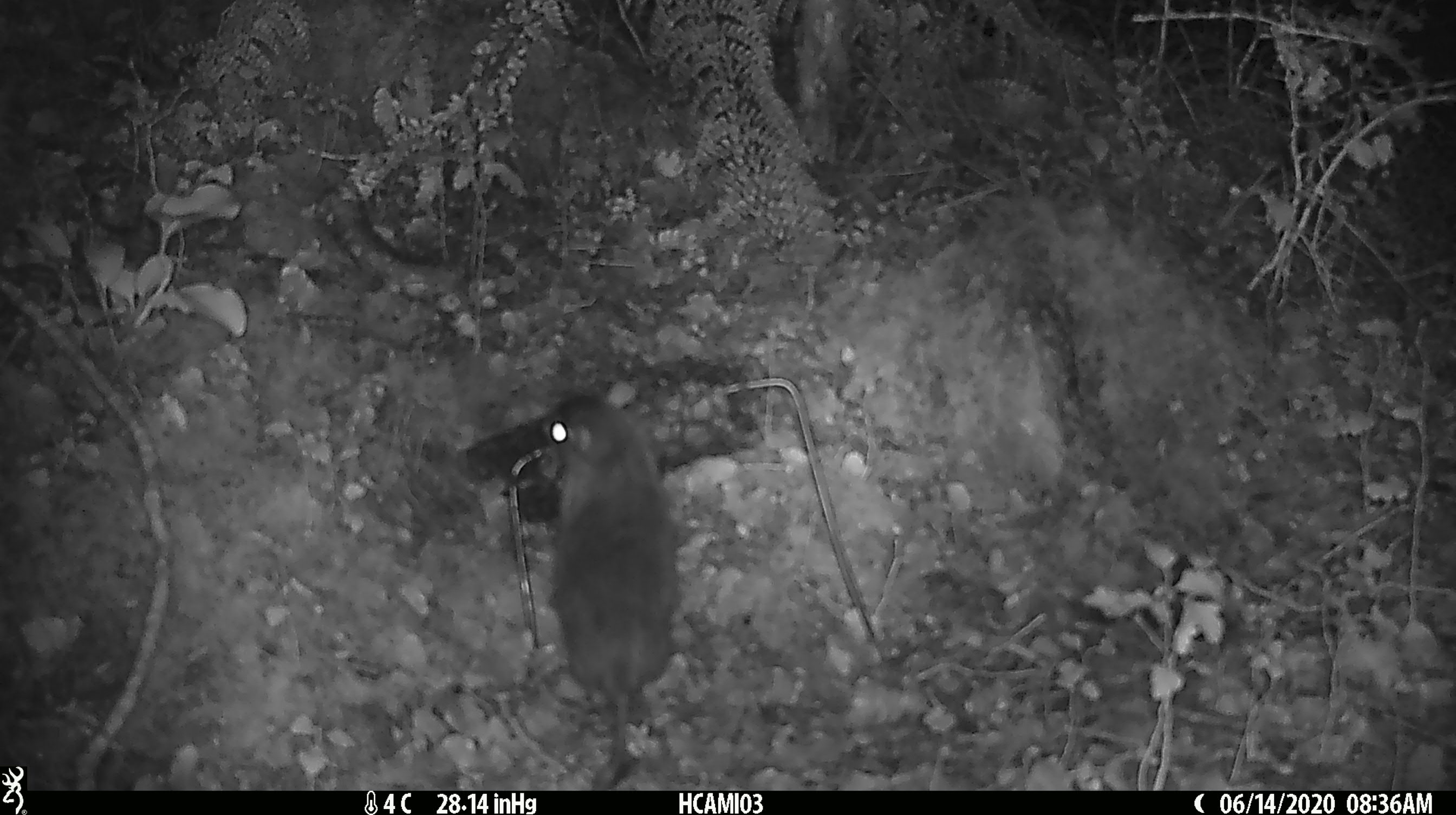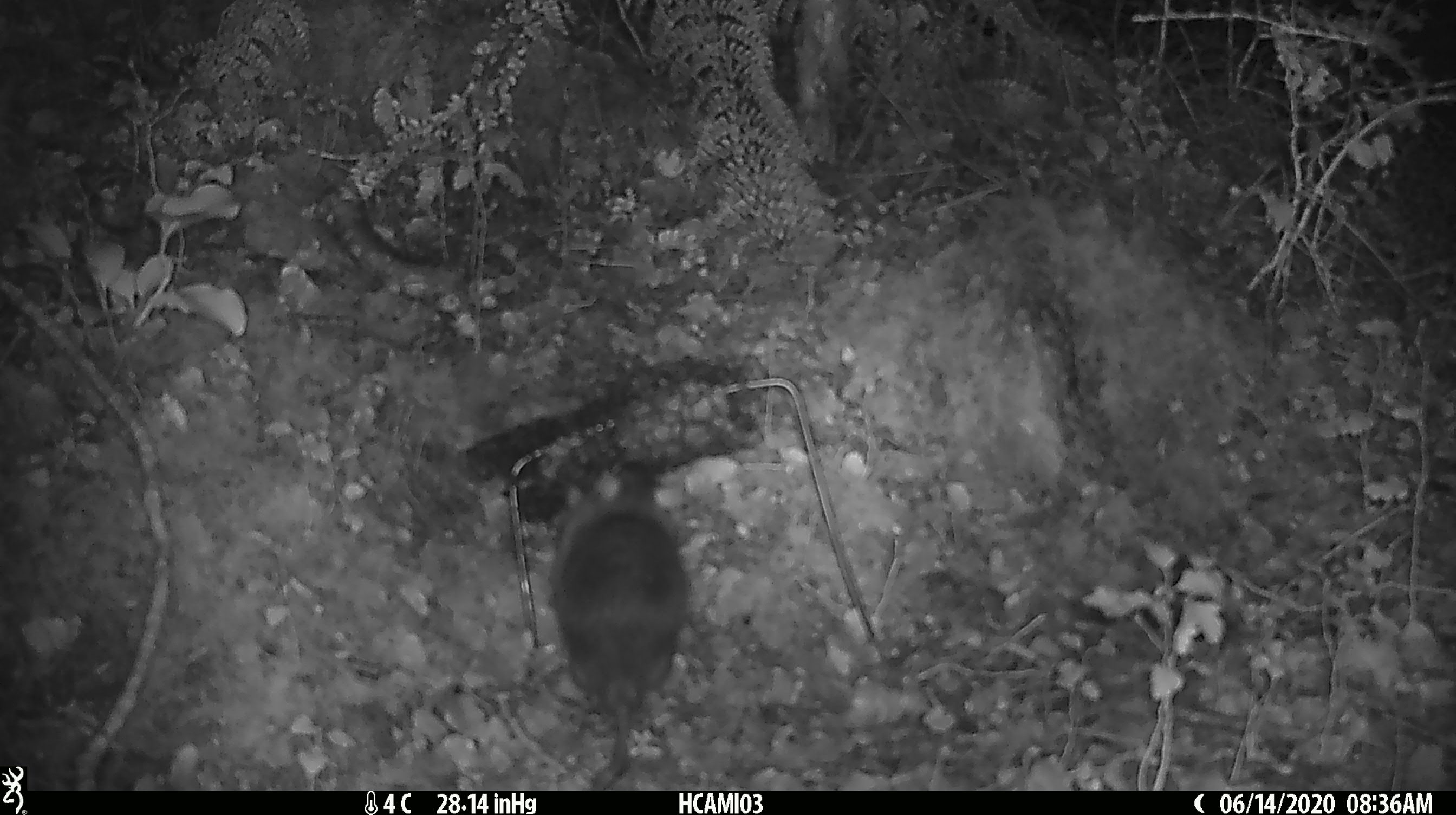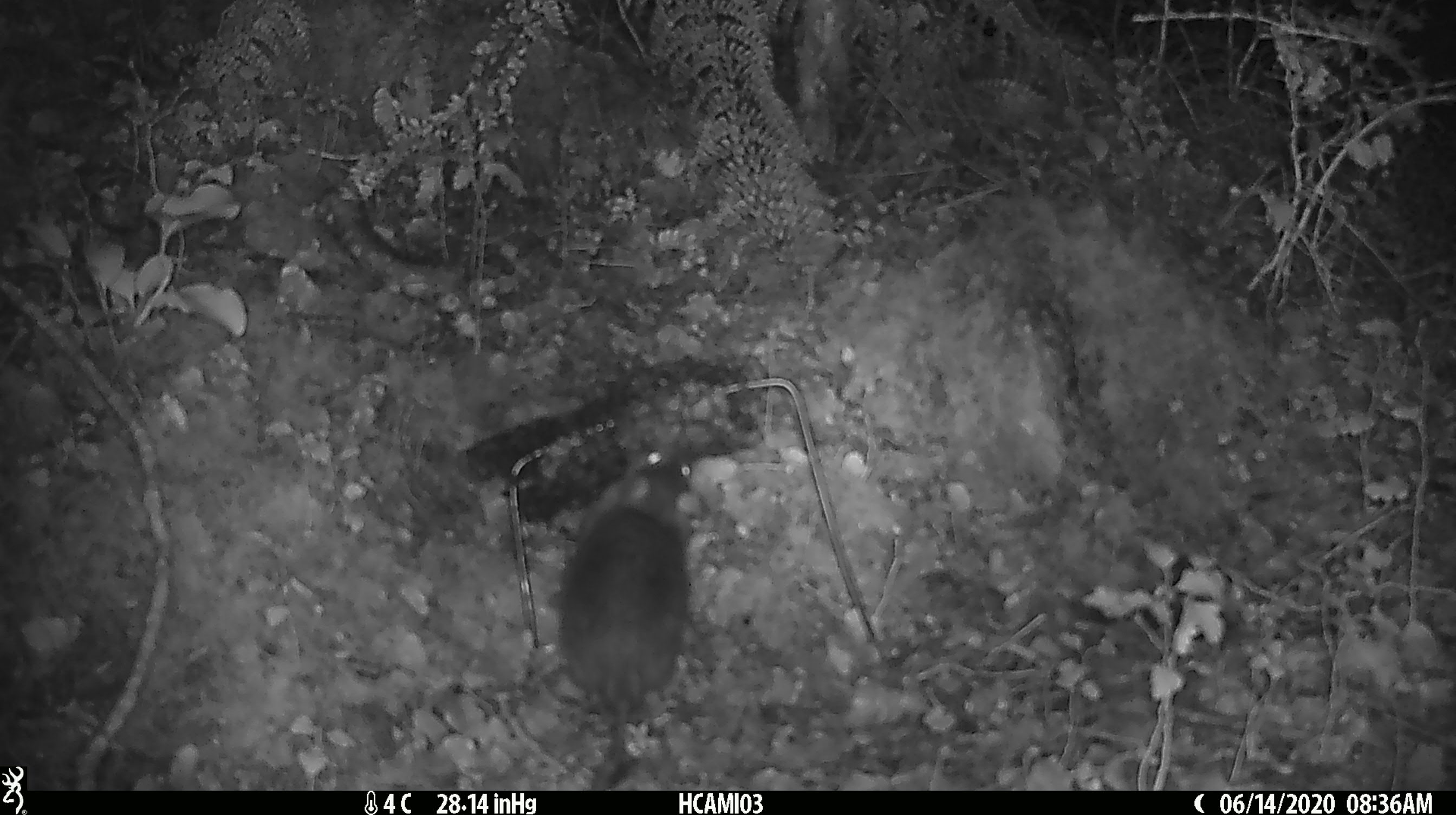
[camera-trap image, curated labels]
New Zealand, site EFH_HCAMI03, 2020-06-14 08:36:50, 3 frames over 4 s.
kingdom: Animalia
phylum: Chordata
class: Mammalia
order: Rodentia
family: Muridae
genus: Rattus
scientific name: Rattus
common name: rat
Rat (Rattus).